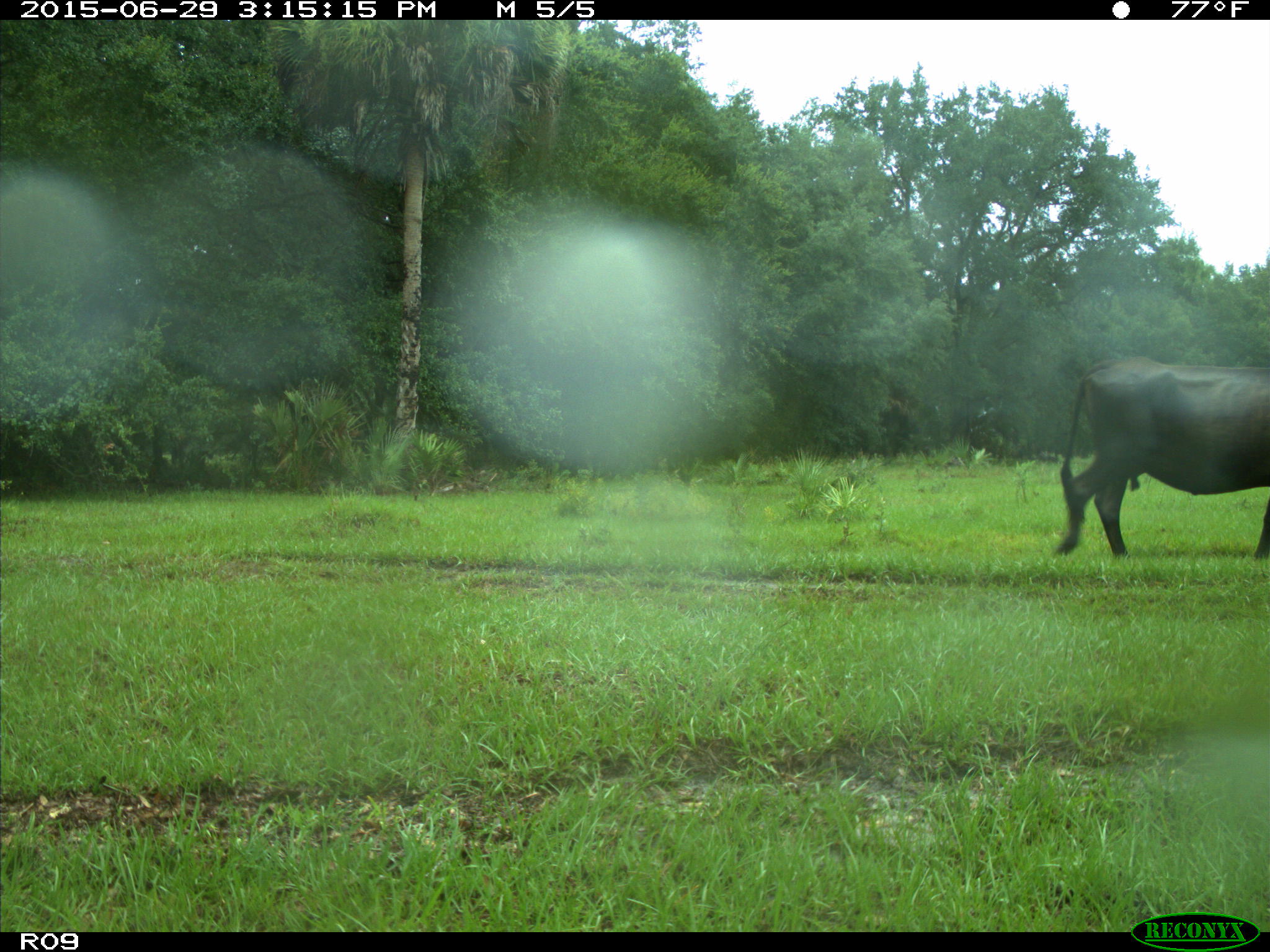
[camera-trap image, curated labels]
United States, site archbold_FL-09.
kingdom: Animalia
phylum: Chordata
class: Mammalia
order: Artiodactyla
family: Bovidae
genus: Bos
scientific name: Bos taurus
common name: domestic cow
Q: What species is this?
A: Bos taurus (domestic cow).